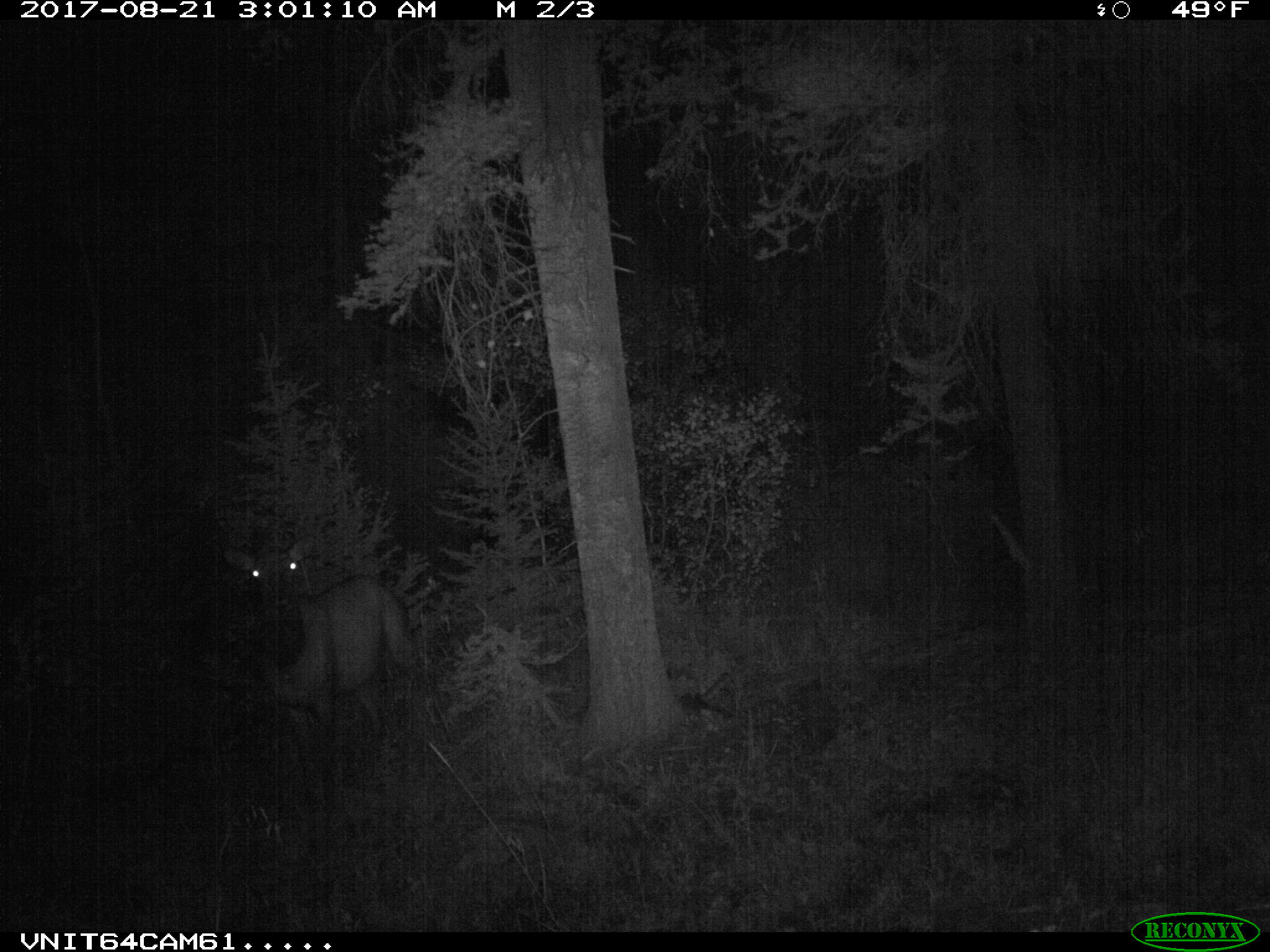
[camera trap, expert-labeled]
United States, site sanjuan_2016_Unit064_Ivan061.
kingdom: Animalia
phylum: Chordata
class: Mammalia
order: Artiodactyla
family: Cervidae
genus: Cervus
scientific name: Cervus elaphus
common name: red deer